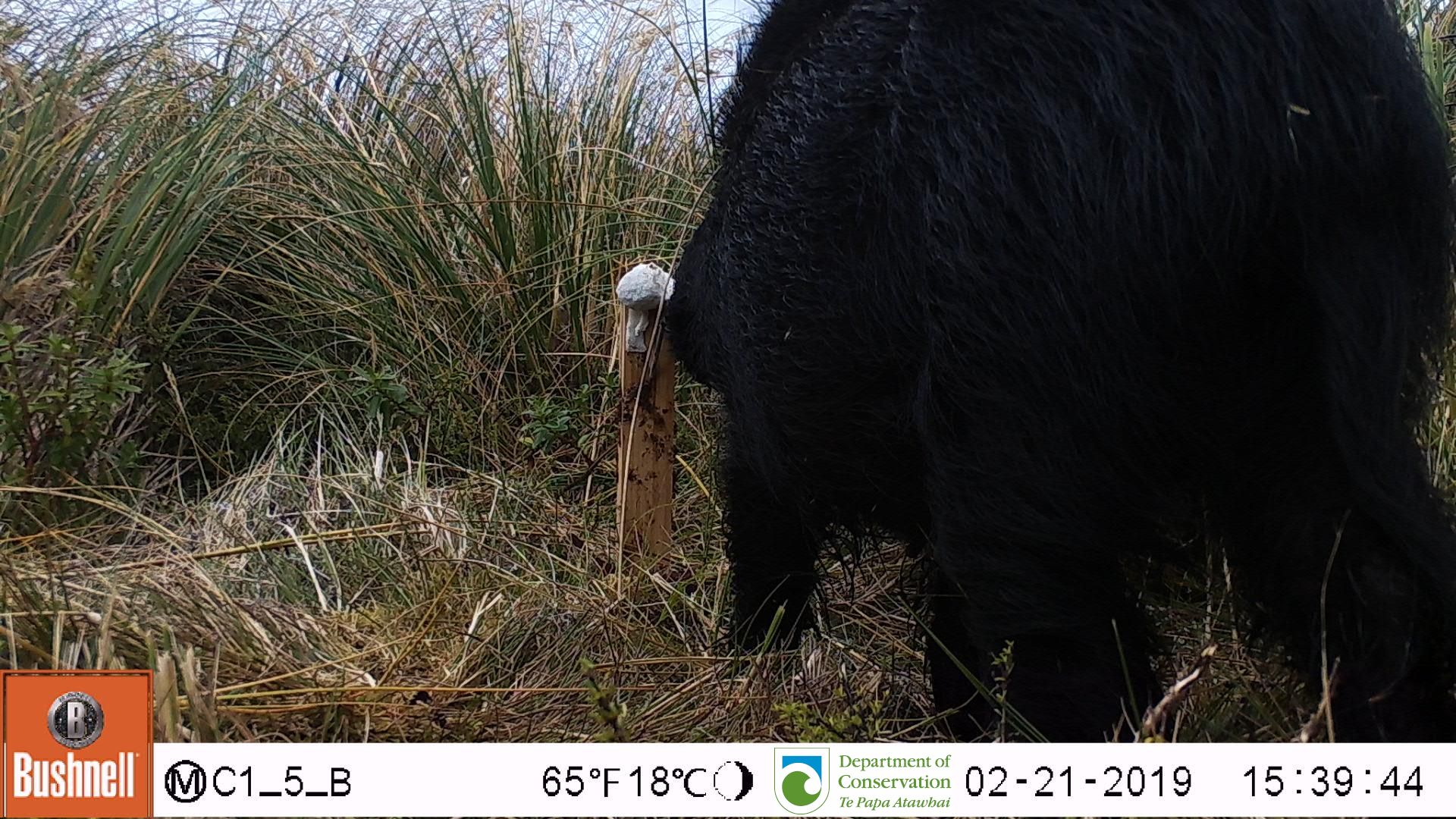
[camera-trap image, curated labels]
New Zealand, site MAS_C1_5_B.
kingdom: Animalia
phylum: Chordata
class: Mammalia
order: Artiodactyla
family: Suidae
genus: Sus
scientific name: Sus scrofa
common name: pig